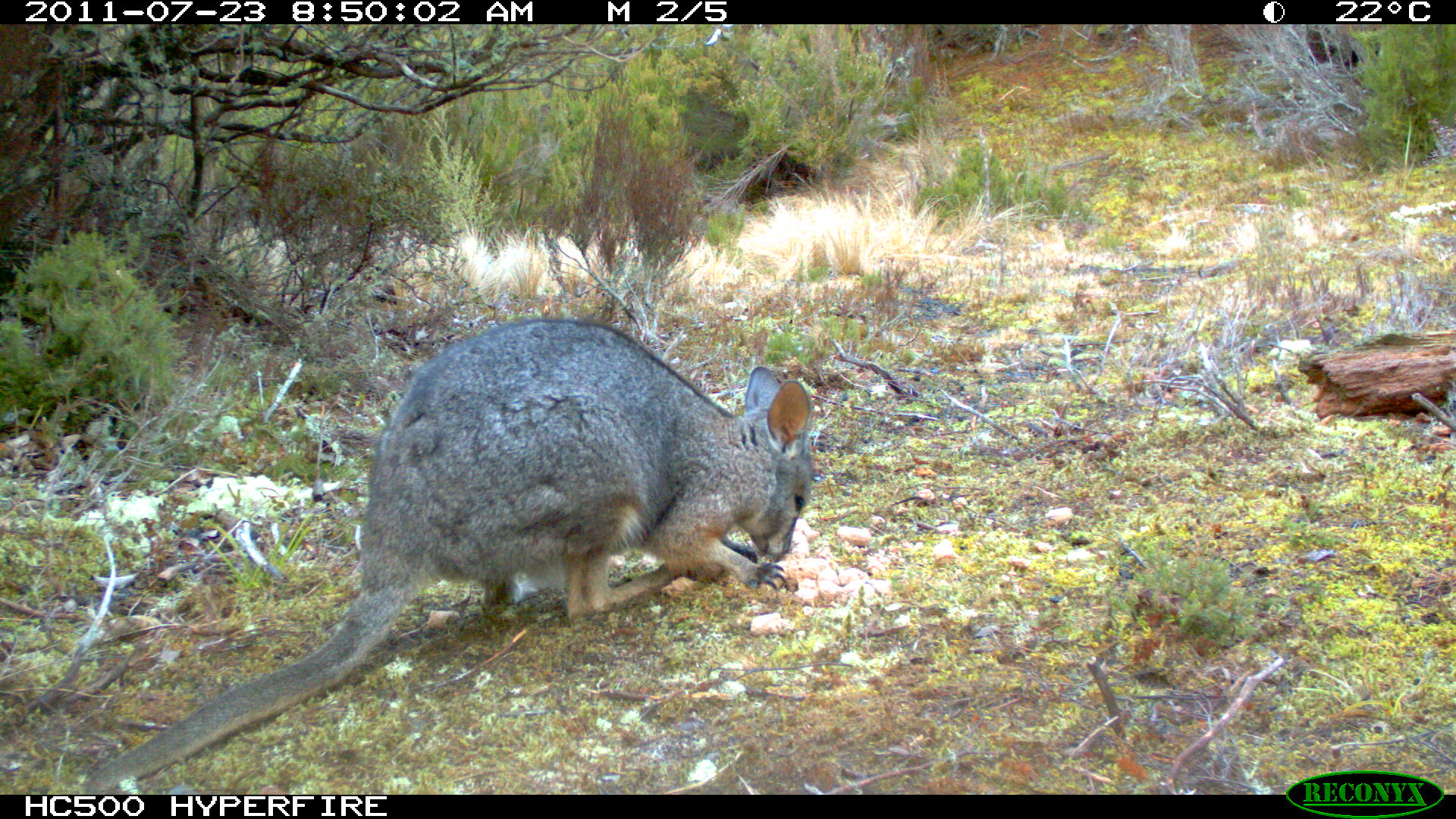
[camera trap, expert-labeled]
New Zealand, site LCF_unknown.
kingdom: Animalia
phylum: Chordata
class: Mammalia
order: Diprotodontia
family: Macropodidae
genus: Notamacropus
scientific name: Notamacropus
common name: wallaby